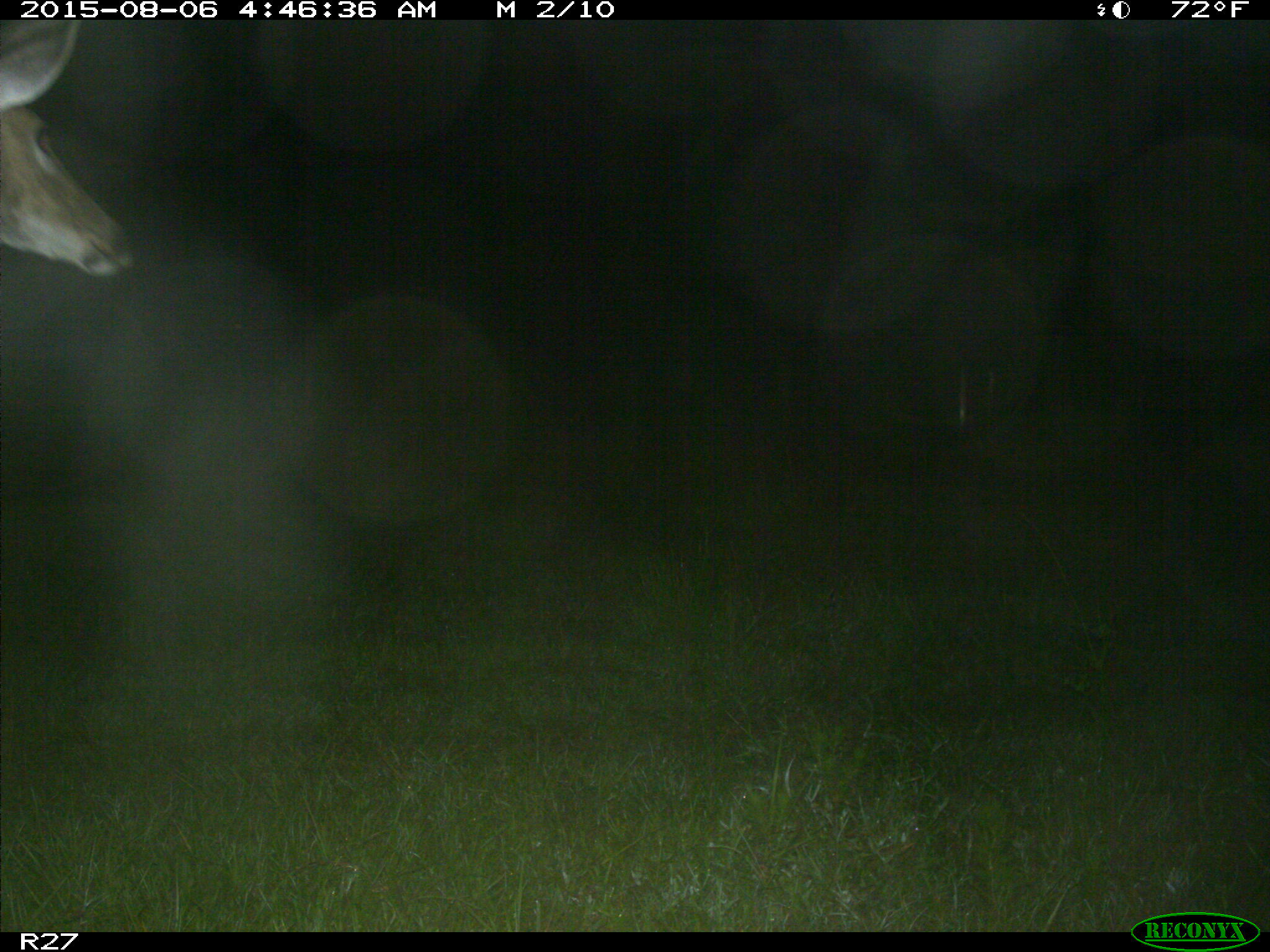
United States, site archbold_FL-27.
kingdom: Animalia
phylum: Chordata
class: Mammalia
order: Artiodactyla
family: Cervidae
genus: Odocoileus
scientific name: Odocoileus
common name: deer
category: unidentified deer